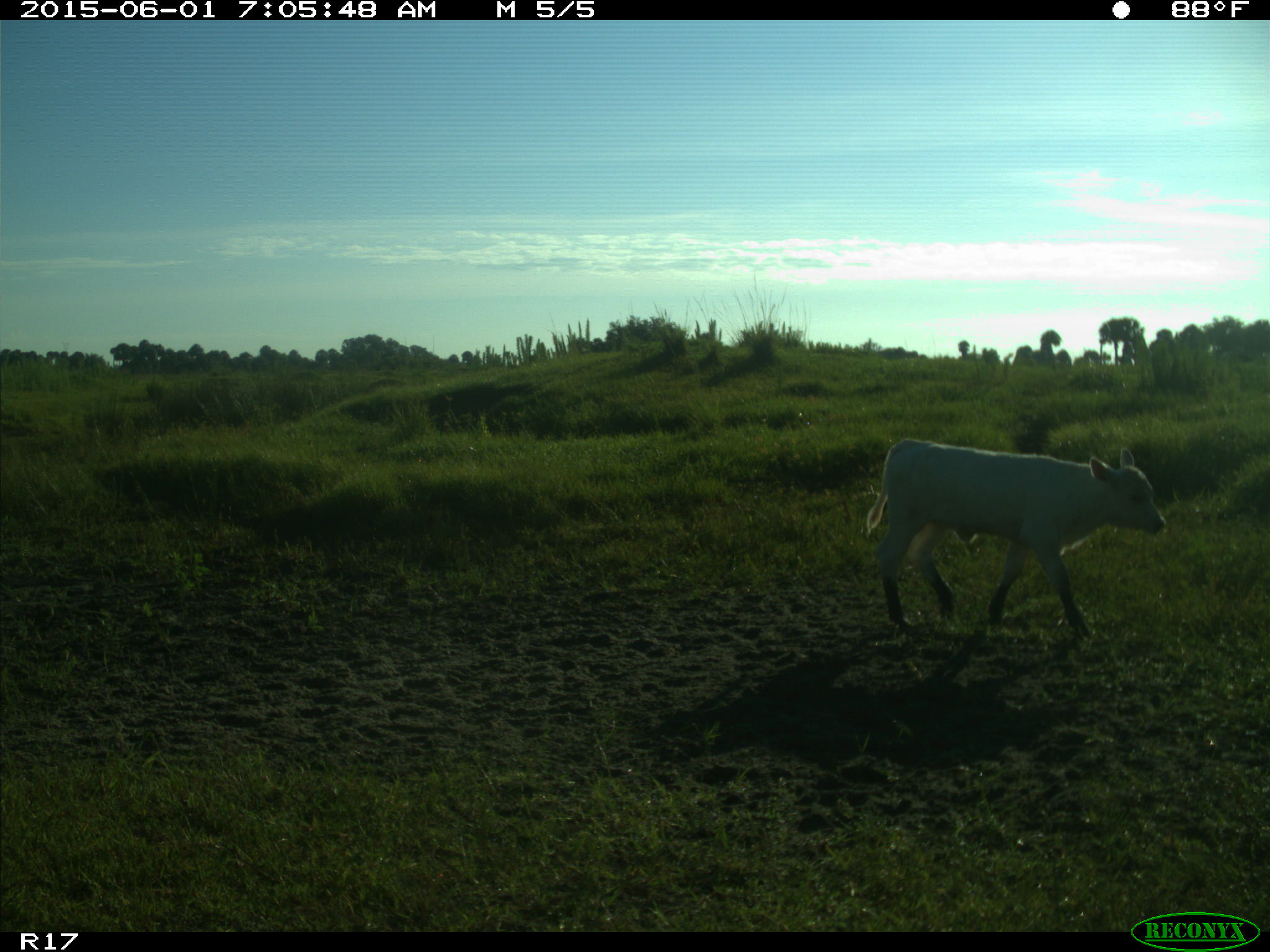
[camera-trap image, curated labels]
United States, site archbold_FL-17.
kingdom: Animalia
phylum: Chordata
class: Mammalia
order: Artiodactyla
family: Bovidae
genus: Bos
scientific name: Bos taurus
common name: domestic cow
Bos taurus (domestic cow).